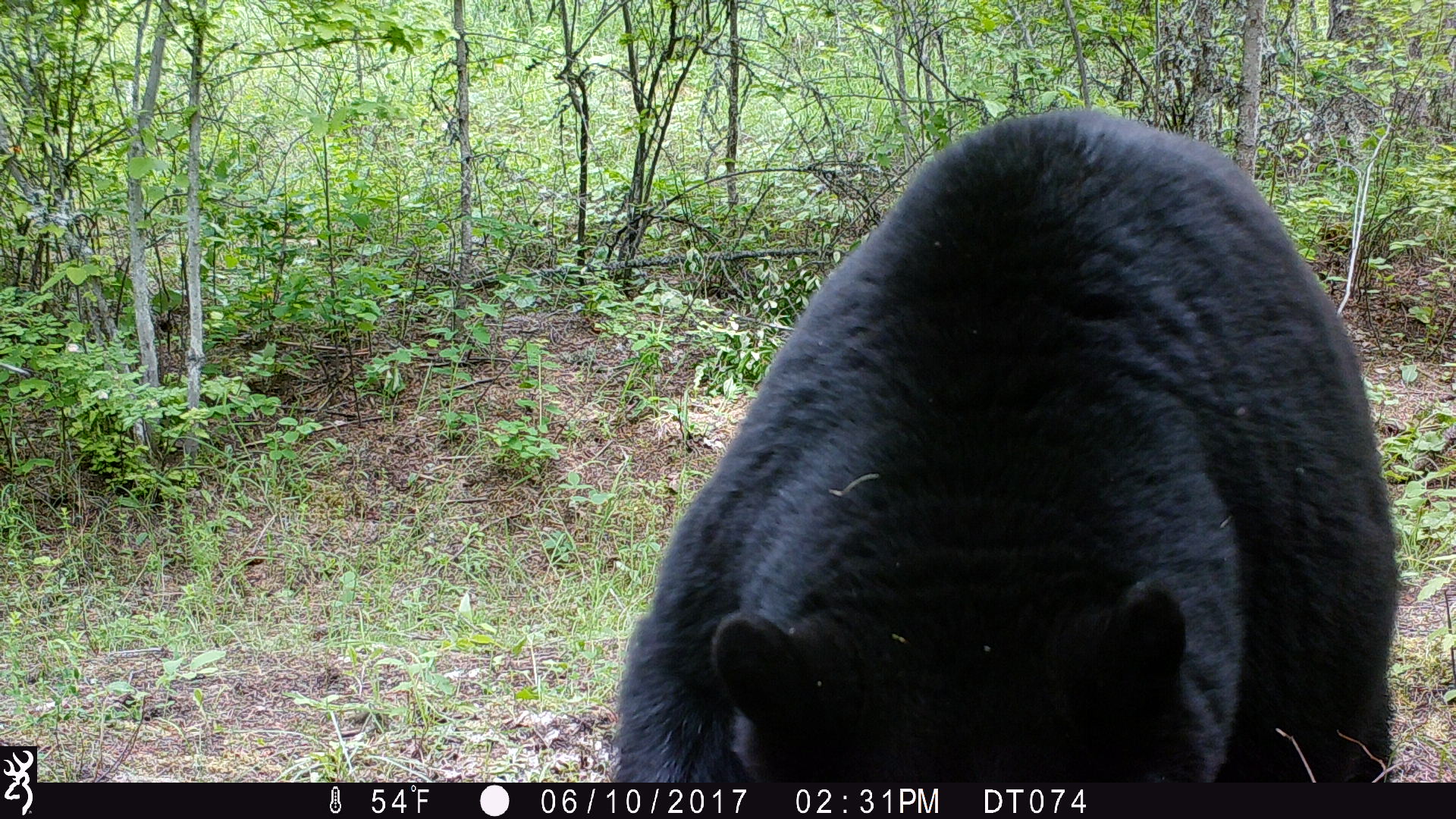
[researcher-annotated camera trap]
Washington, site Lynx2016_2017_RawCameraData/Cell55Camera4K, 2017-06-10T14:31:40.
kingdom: Animalia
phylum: Chordata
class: Mammalia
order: Carnivora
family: Ursidae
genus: Ursus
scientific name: Ursus americanus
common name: american black bear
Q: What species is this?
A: Ursus americanus (american black bear).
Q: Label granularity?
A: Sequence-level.